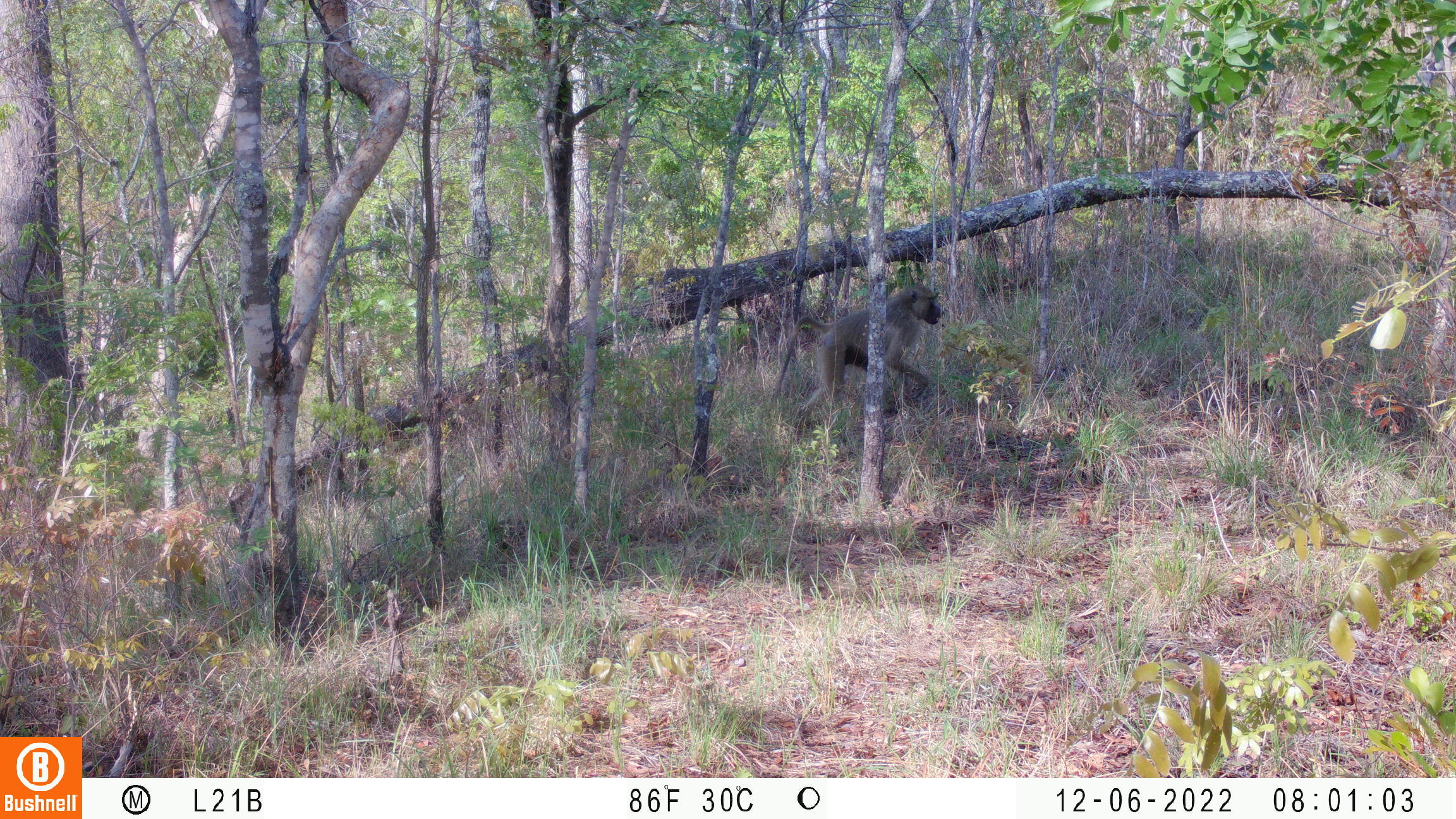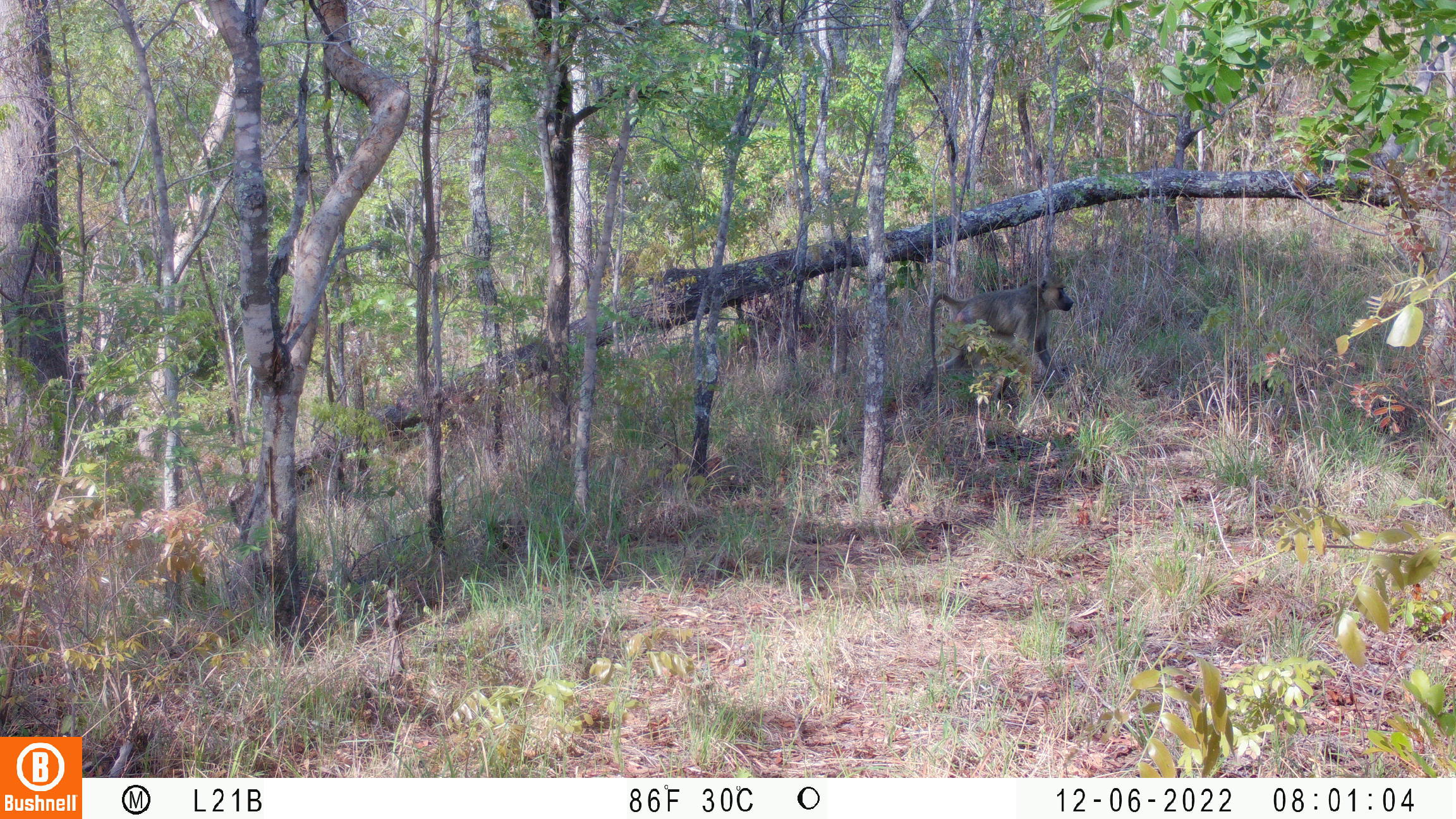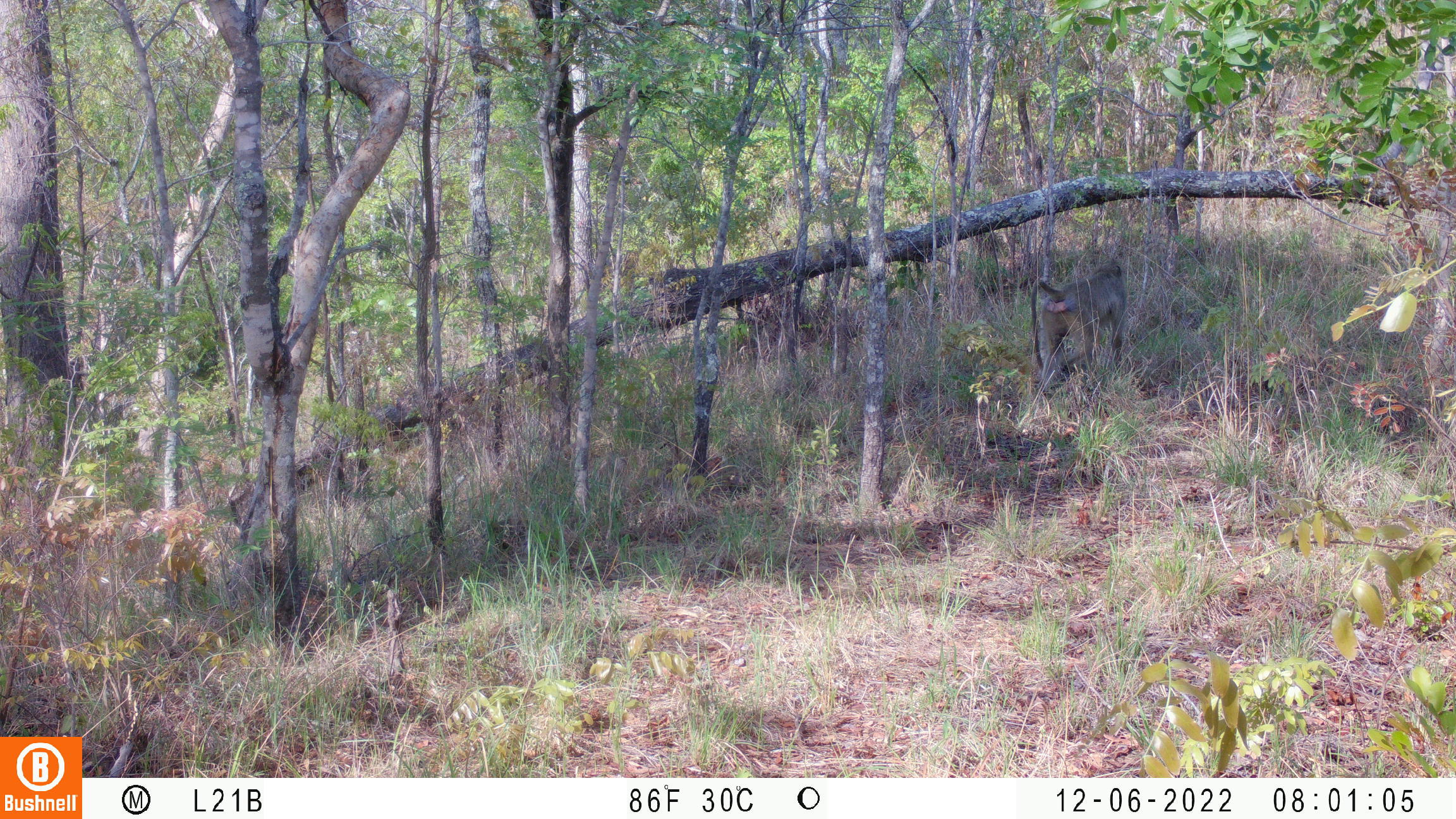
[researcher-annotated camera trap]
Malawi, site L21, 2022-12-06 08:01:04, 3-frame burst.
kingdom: Animalia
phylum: Chordata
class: Mammalia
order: Primates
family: Cercopithecidae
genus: Papio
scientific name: Papio cynocephalus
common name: yellow baboon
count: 1